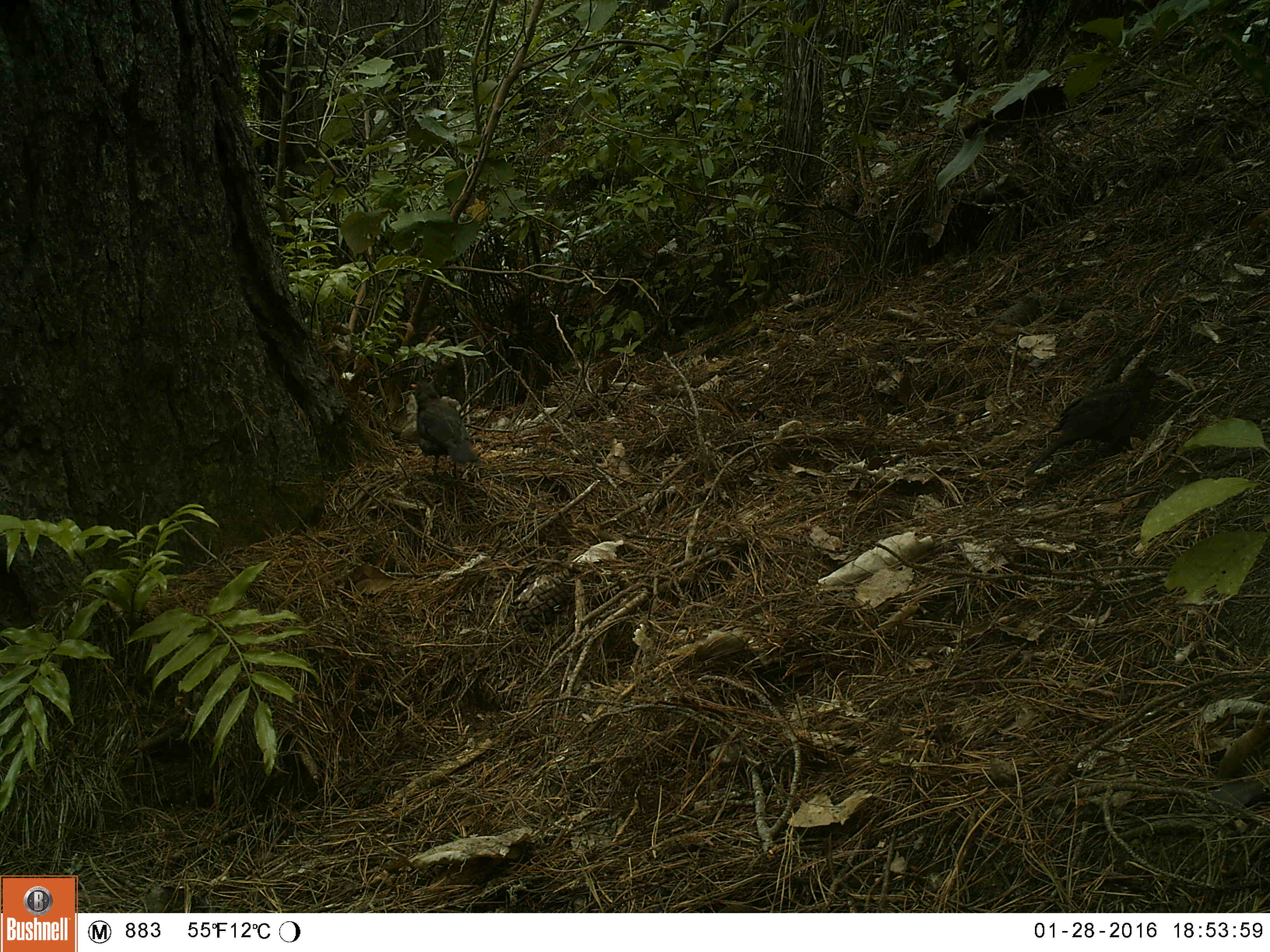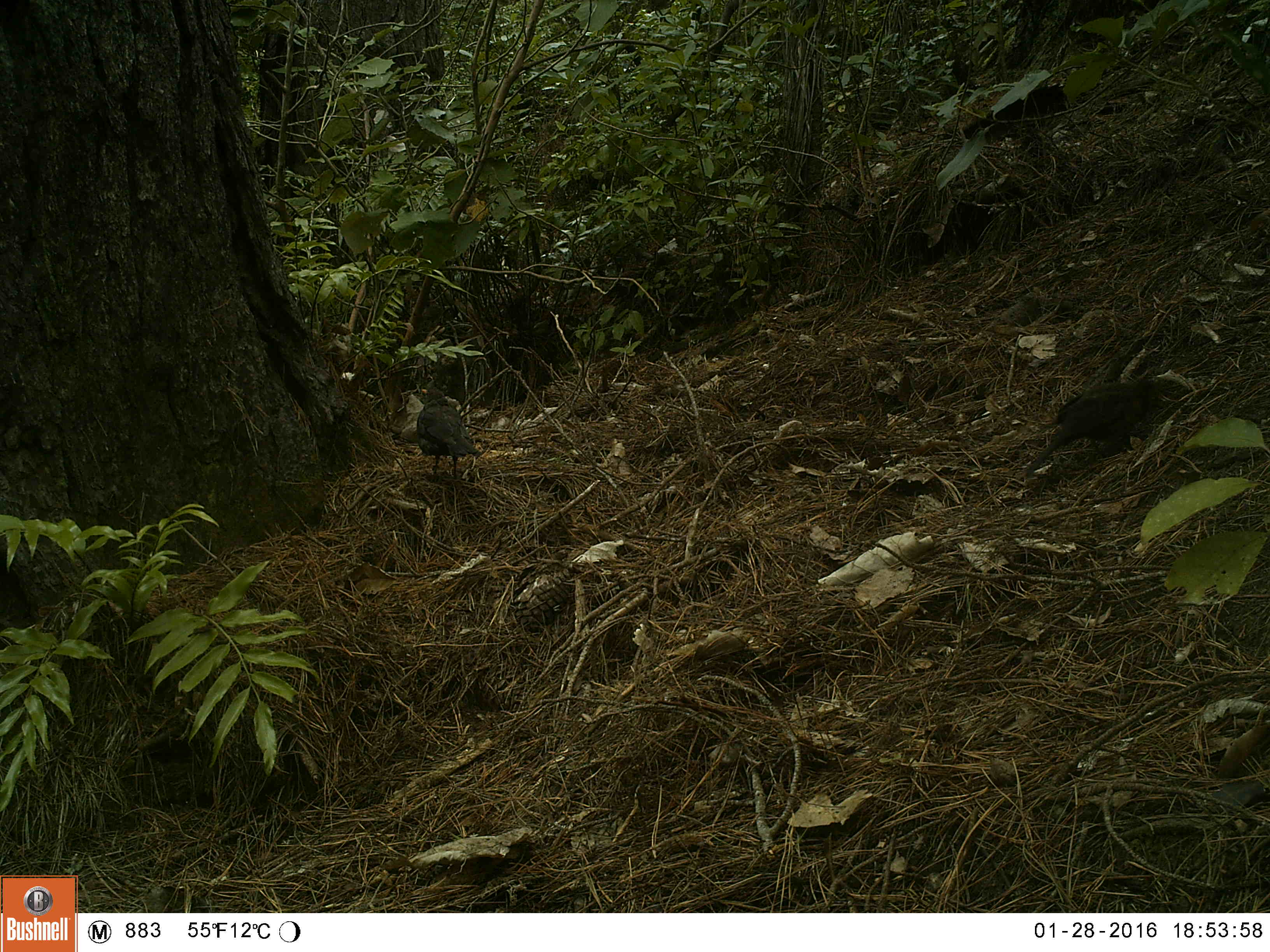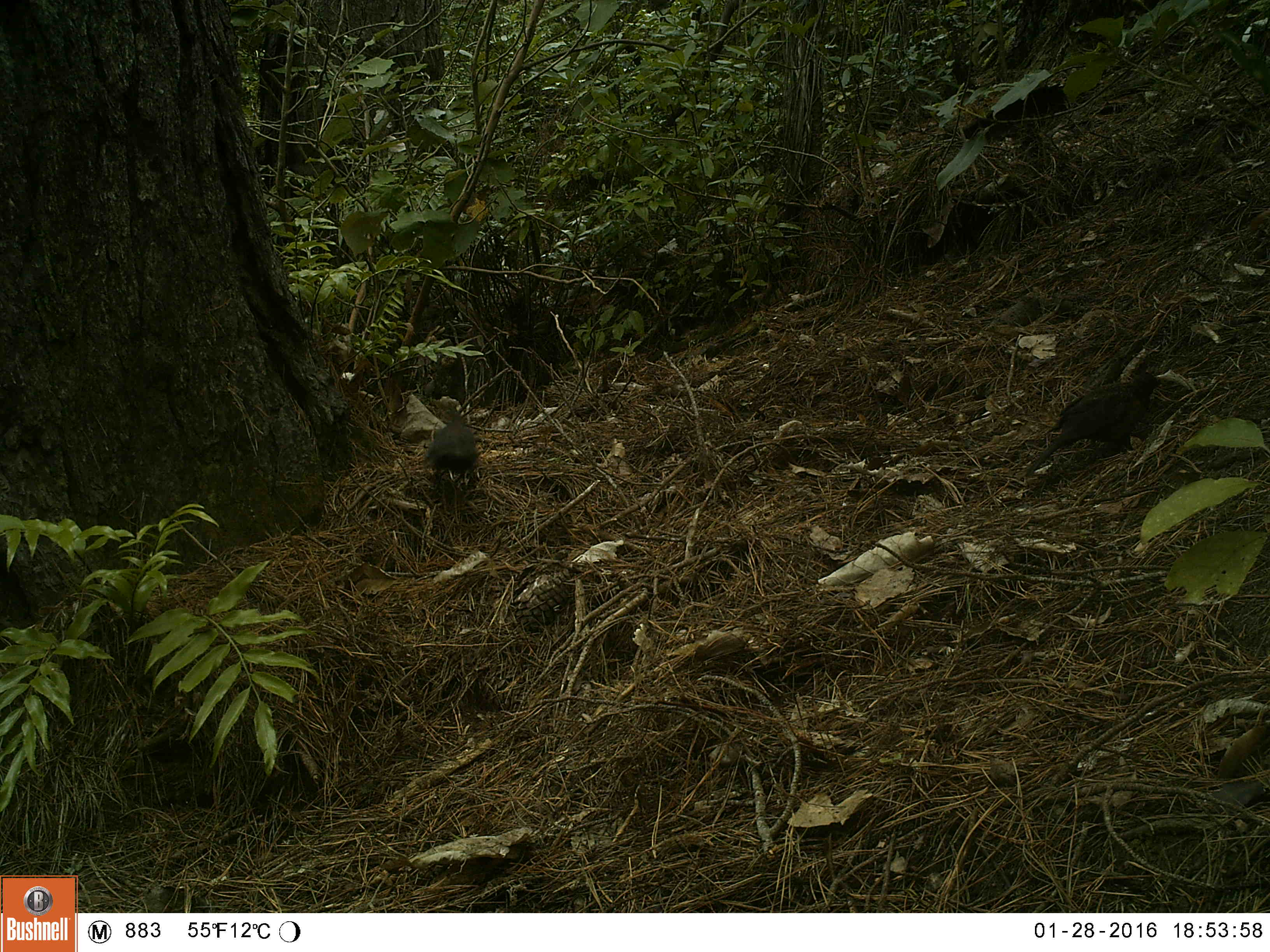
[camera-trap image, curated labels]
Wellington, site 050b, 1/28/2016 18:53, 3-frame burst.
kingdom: Animalia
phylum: Chordata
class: Aves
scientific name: Aves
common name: bird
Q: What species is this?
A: Bird (Aves).